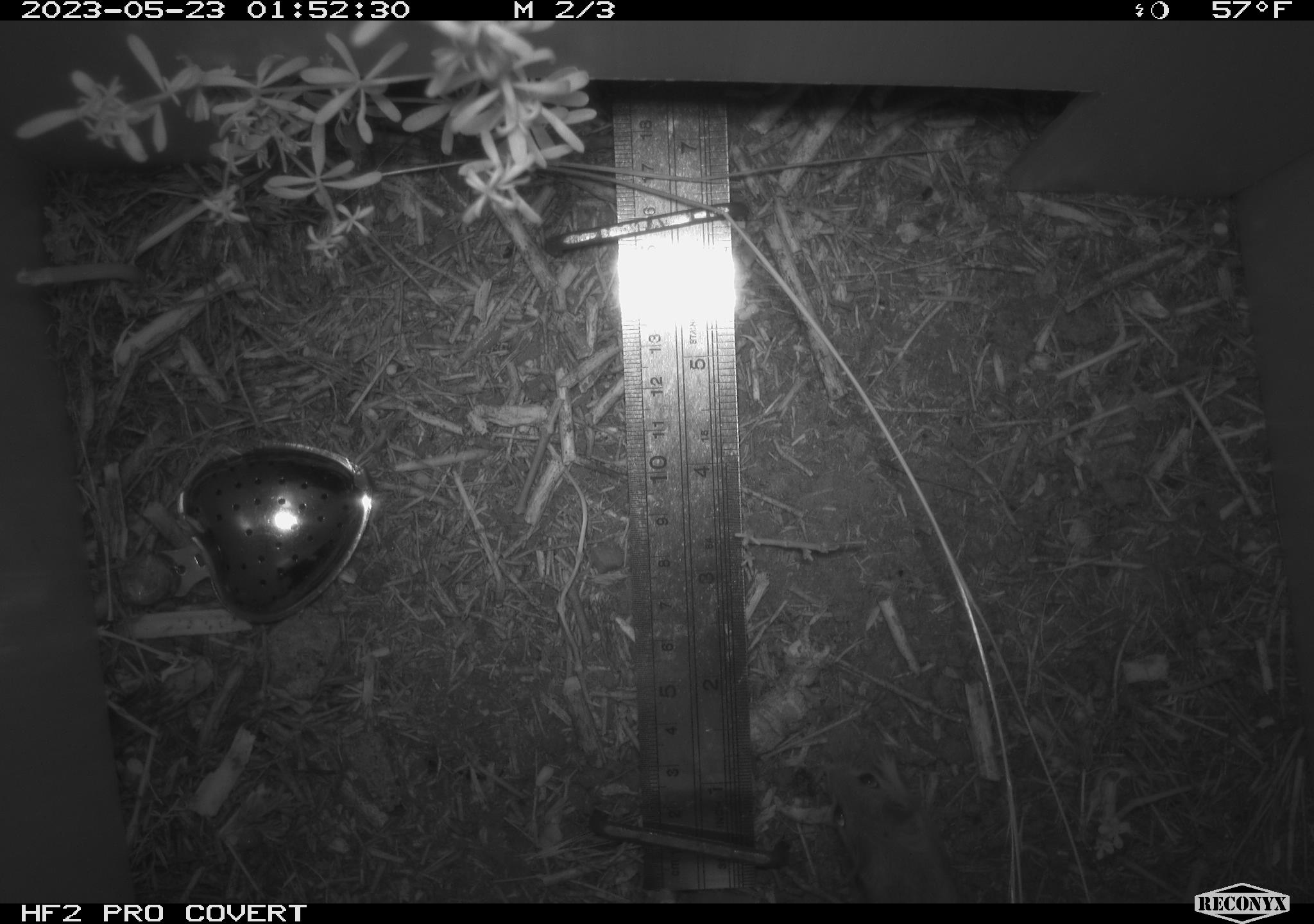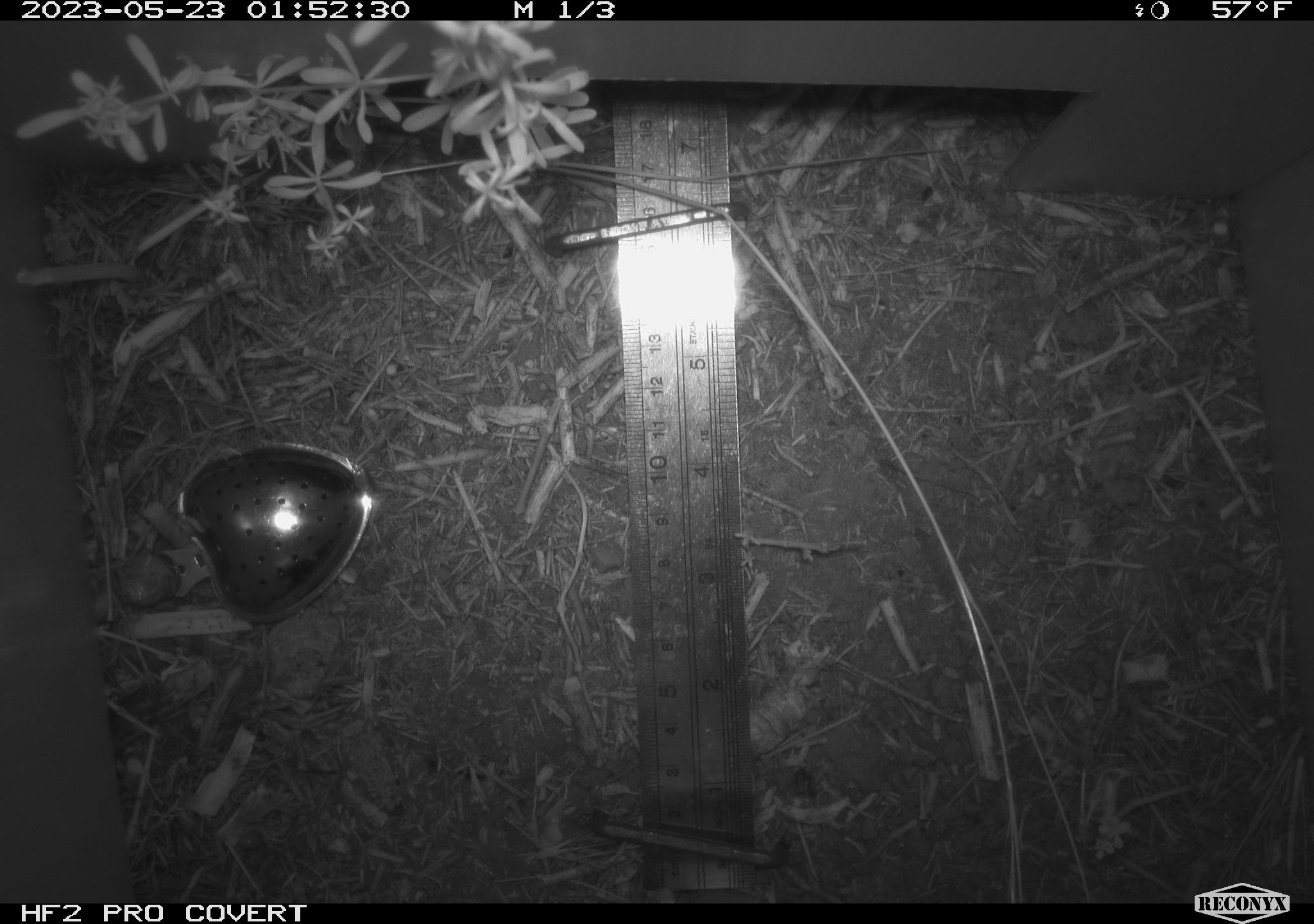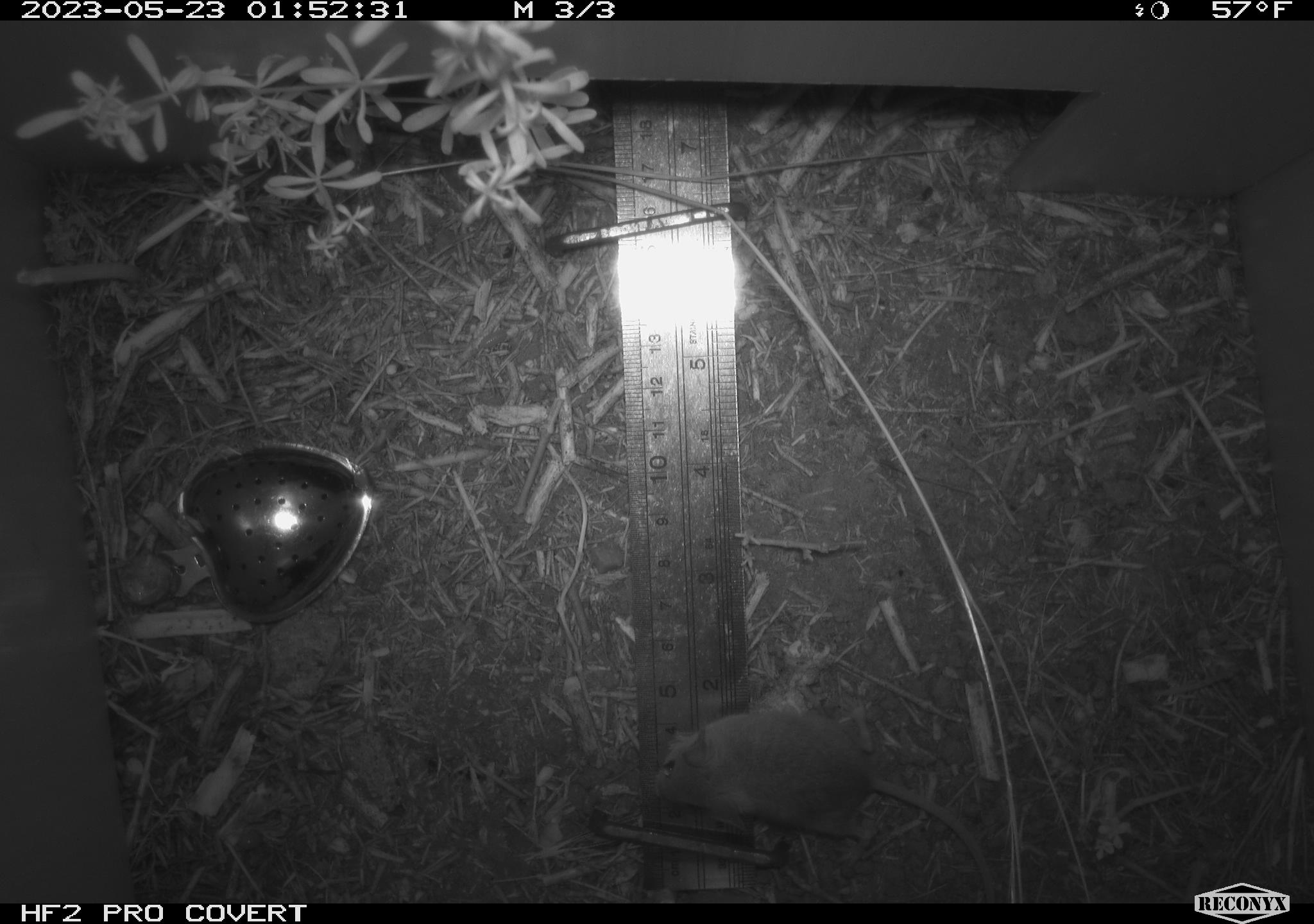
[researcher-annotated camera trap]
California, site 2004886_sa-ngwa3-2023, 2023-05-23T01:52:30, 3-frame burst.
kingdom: Animalia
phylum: Chordata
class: Mammalia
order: Rodentia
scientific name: Rodentia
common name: mouse species